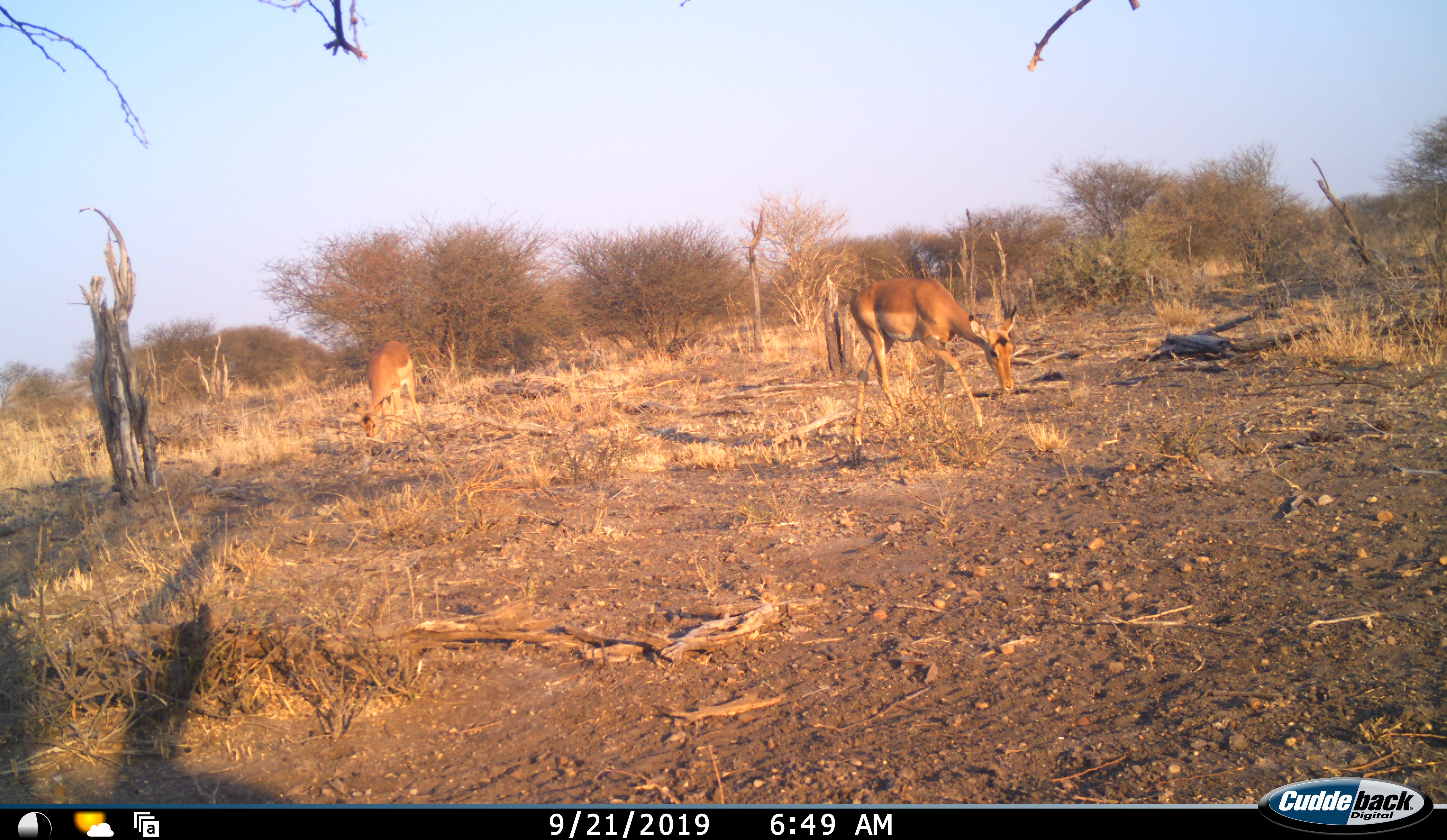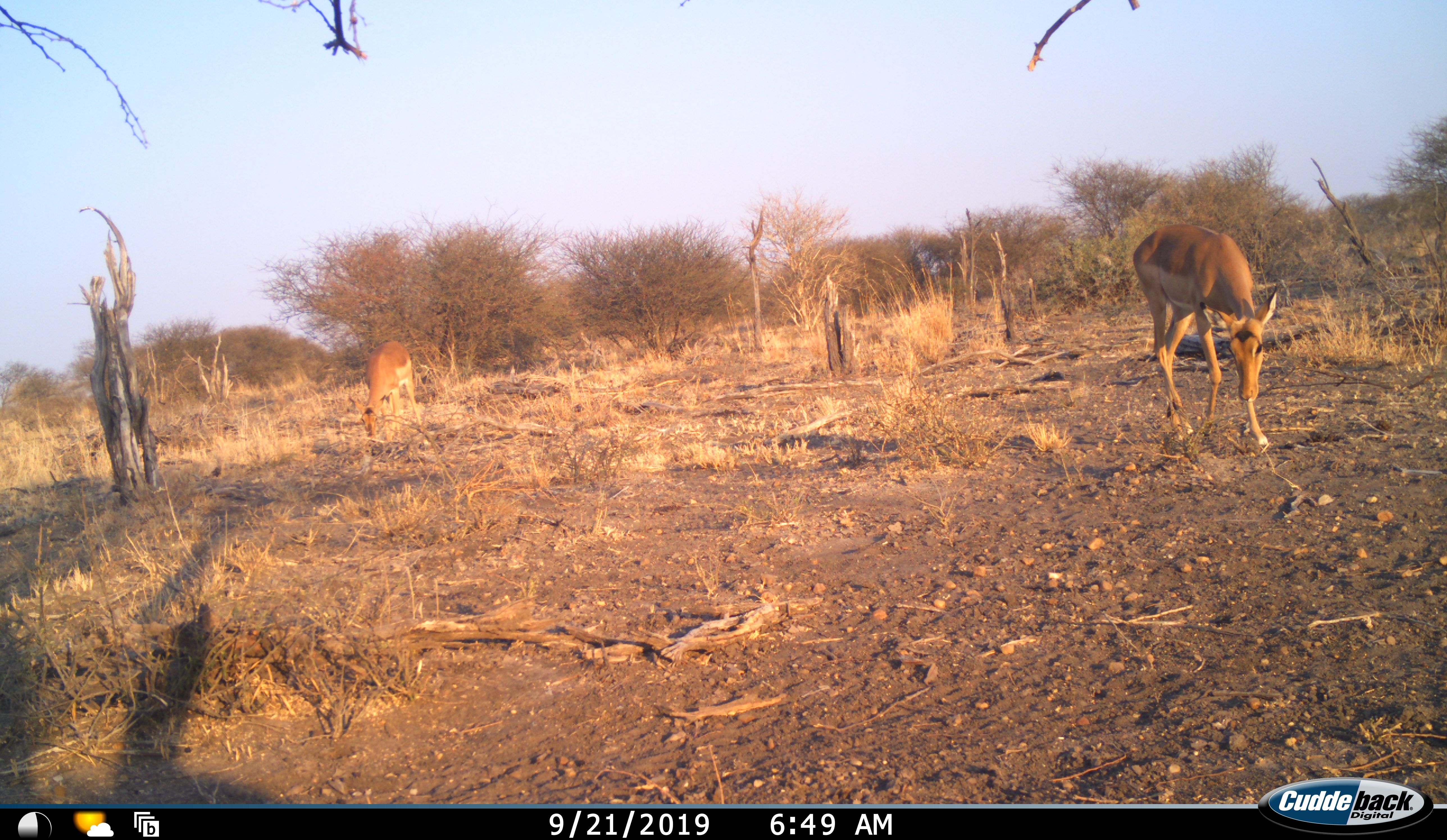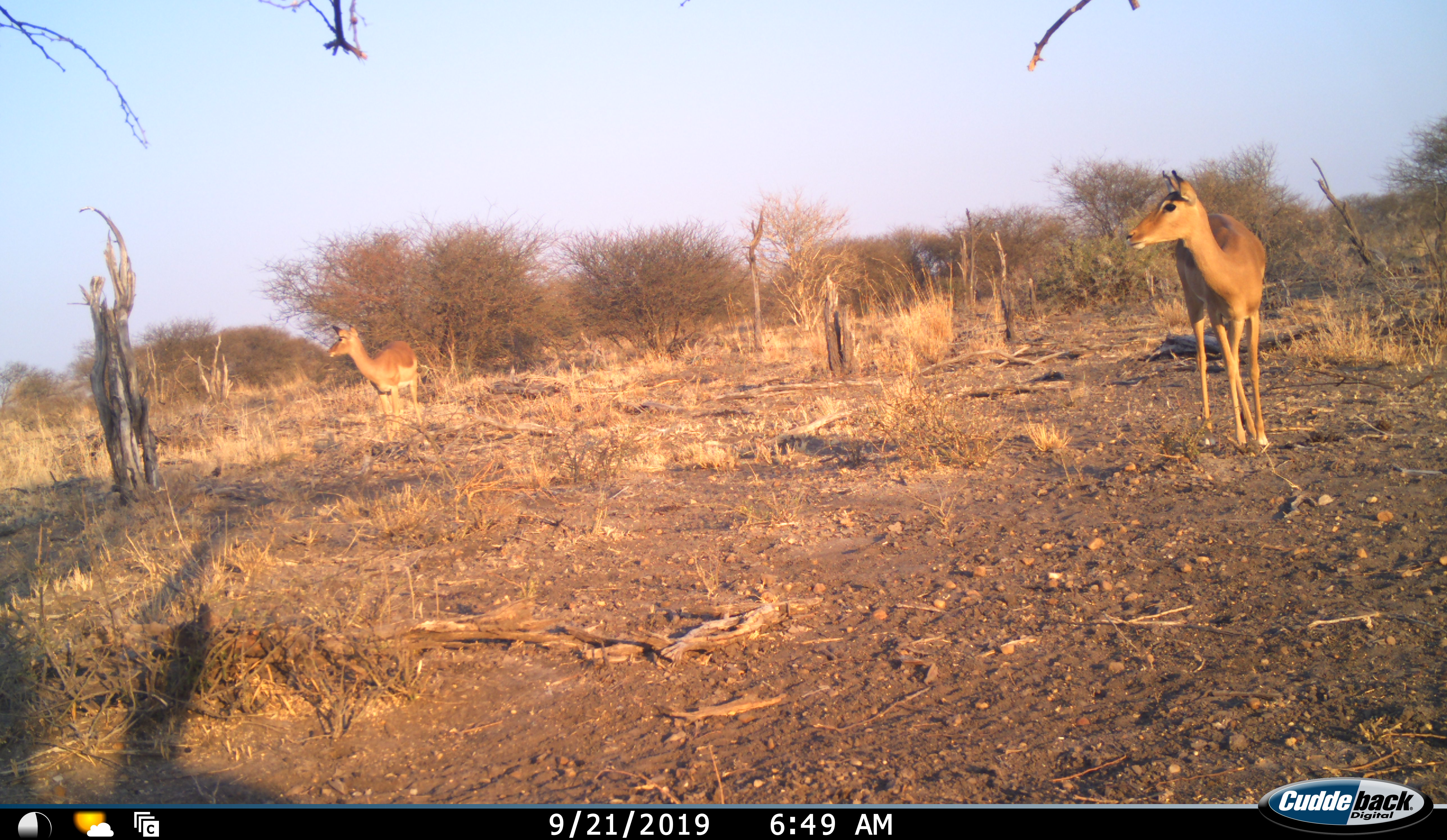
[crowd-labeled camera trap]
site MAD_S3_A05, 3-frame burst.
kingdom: Animalia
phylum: Chordata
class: Mammalia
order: Artiodactyla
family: Bovidae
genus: Aepyceros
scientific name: Aepyceros melampus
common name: impala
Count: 2.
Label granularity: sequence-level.